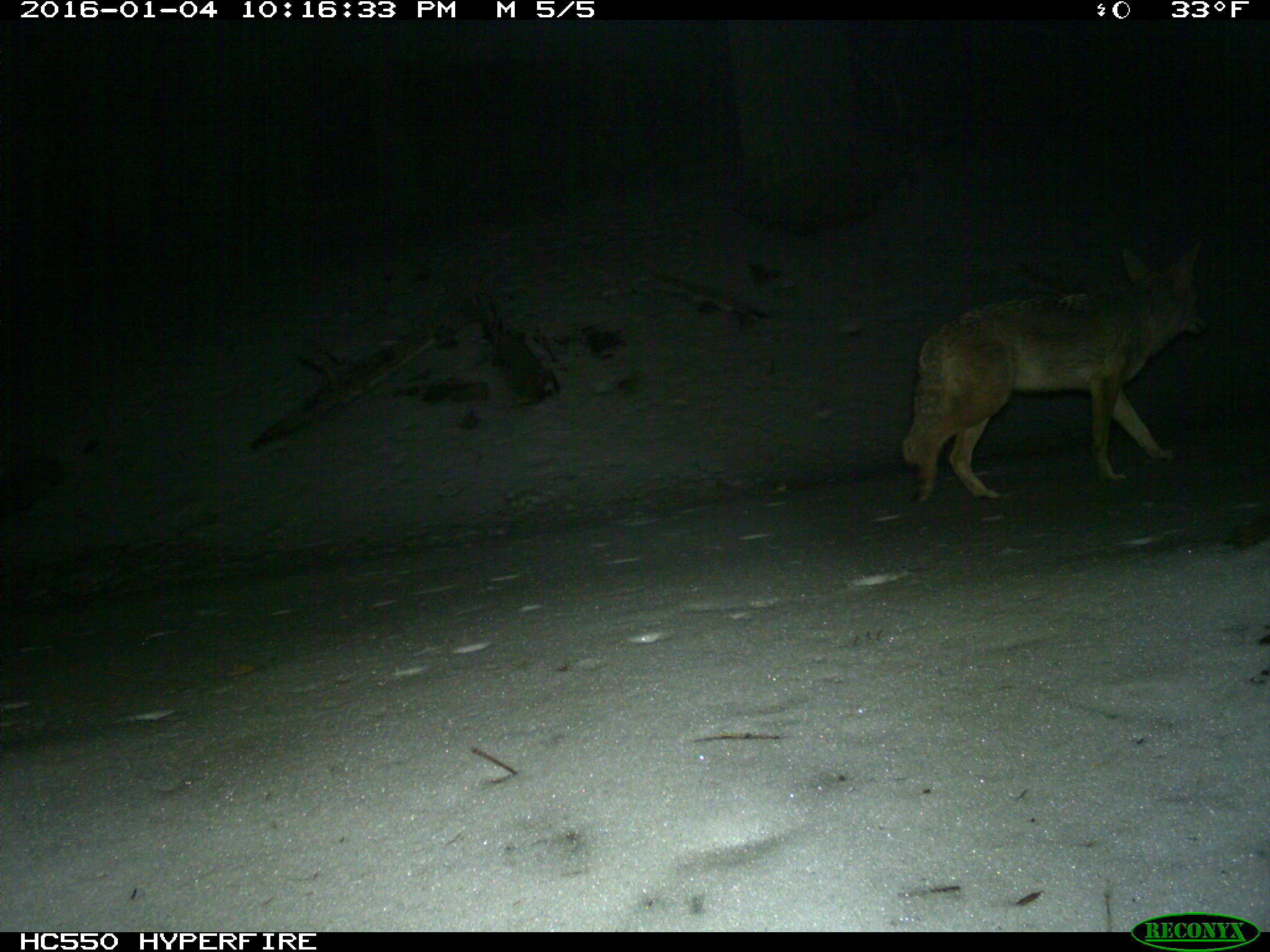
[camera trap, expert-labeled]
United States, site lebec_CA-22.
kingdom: Animalia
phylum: Chordata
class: Mammalia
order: Carnivora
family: Canidae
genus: Canis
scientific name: Canis latrans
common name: coyote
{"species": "Canis latrans (coyote)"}